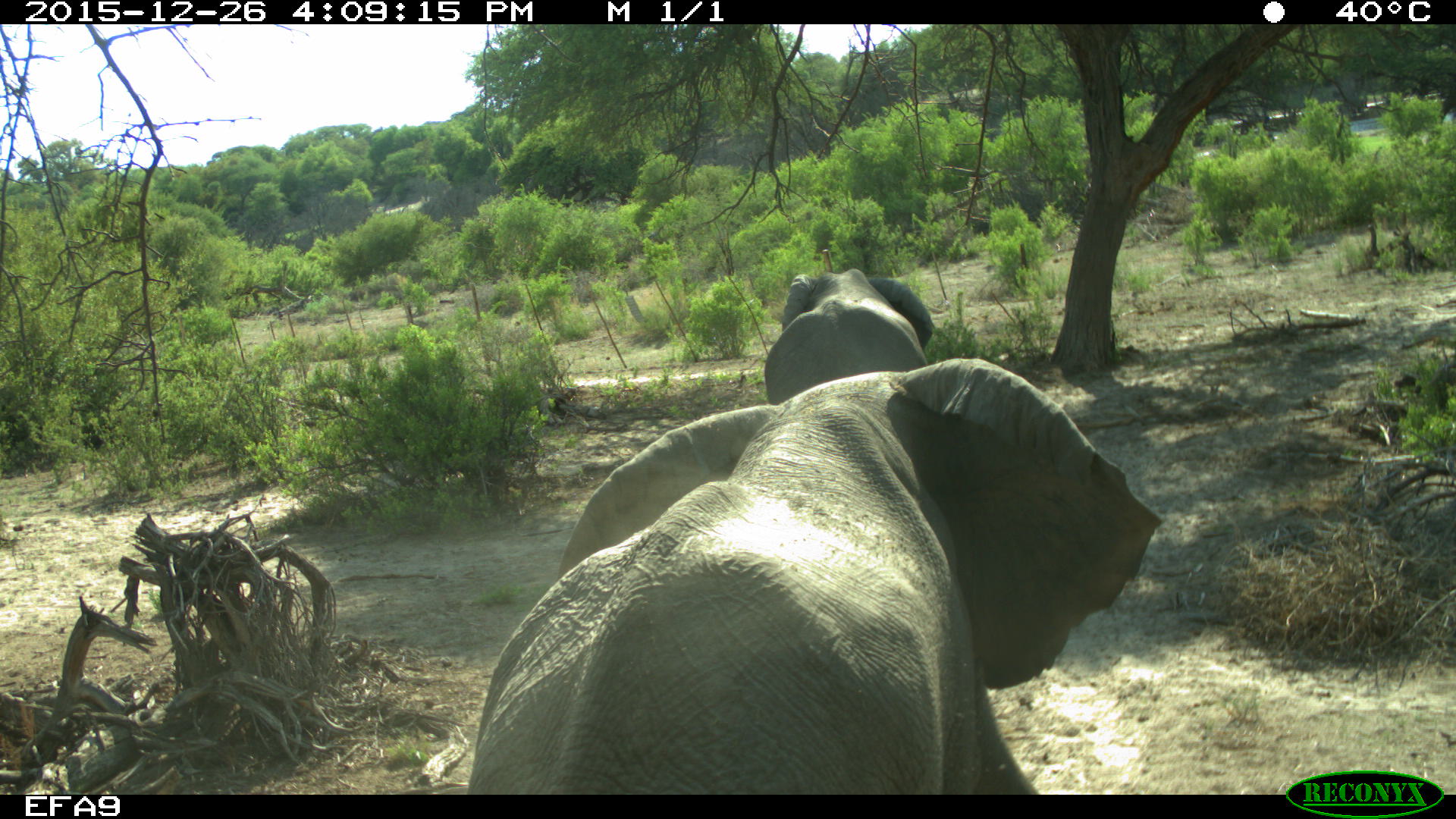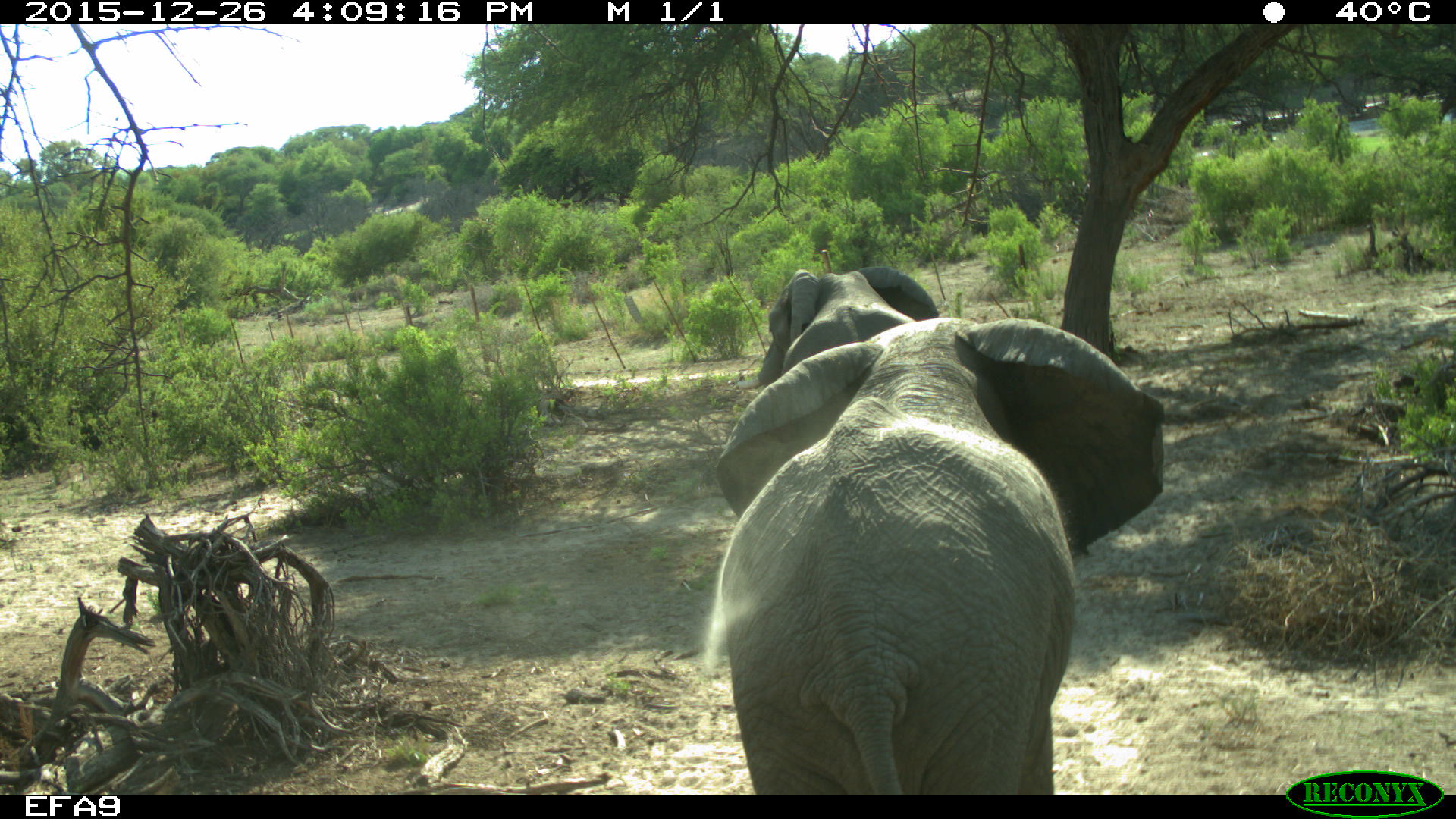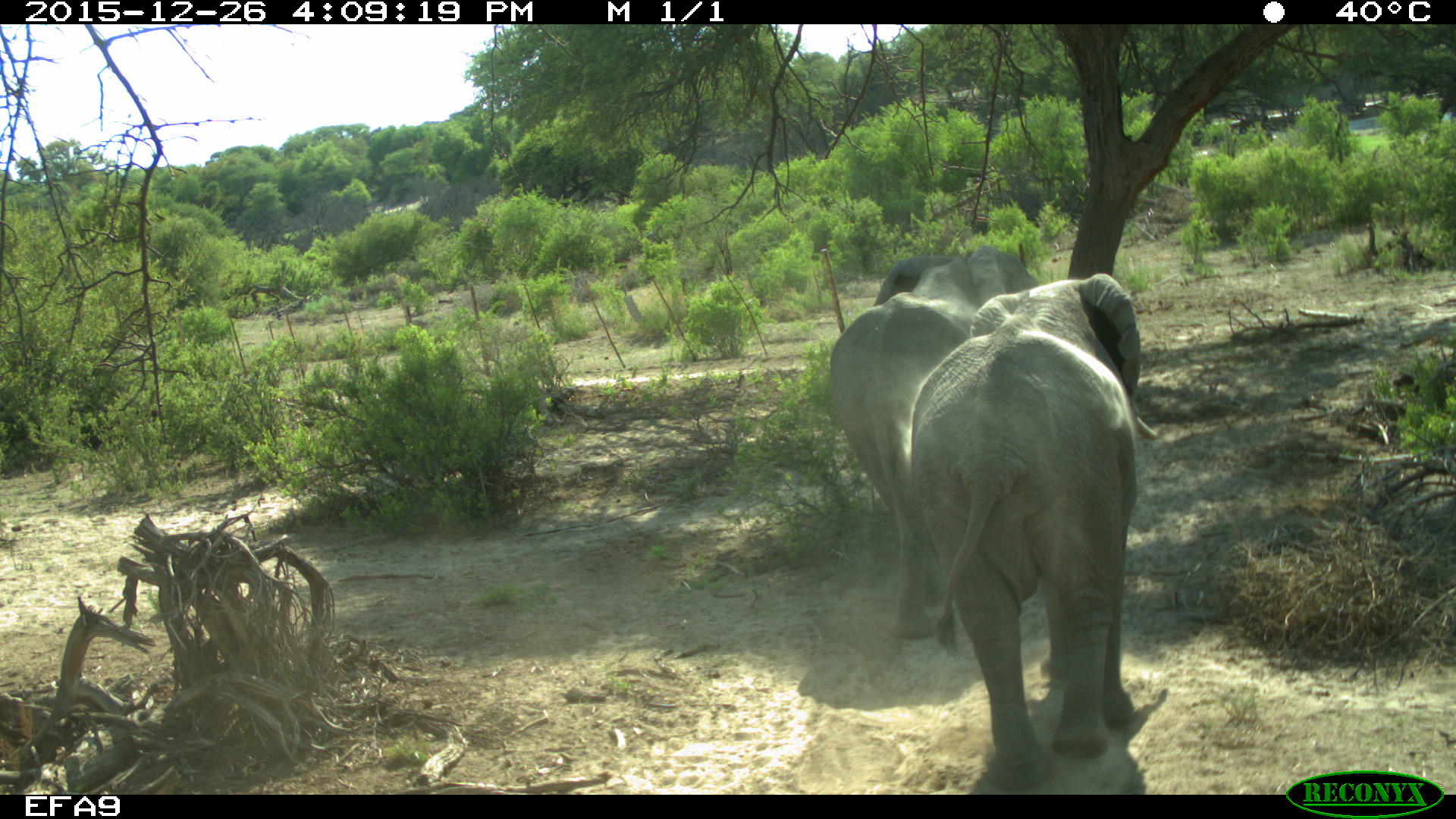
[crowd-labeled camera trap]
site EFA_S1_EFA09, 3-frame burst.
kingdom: Animalia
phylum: Chordata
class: Mammalia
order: Proboscidea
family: Elephantidae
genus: Loxodonta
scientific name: Loxodonta africana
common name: african bush elephant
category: elephant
Elephant (african bush elephant) (Loxodonta africana), count 1. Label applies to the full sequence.